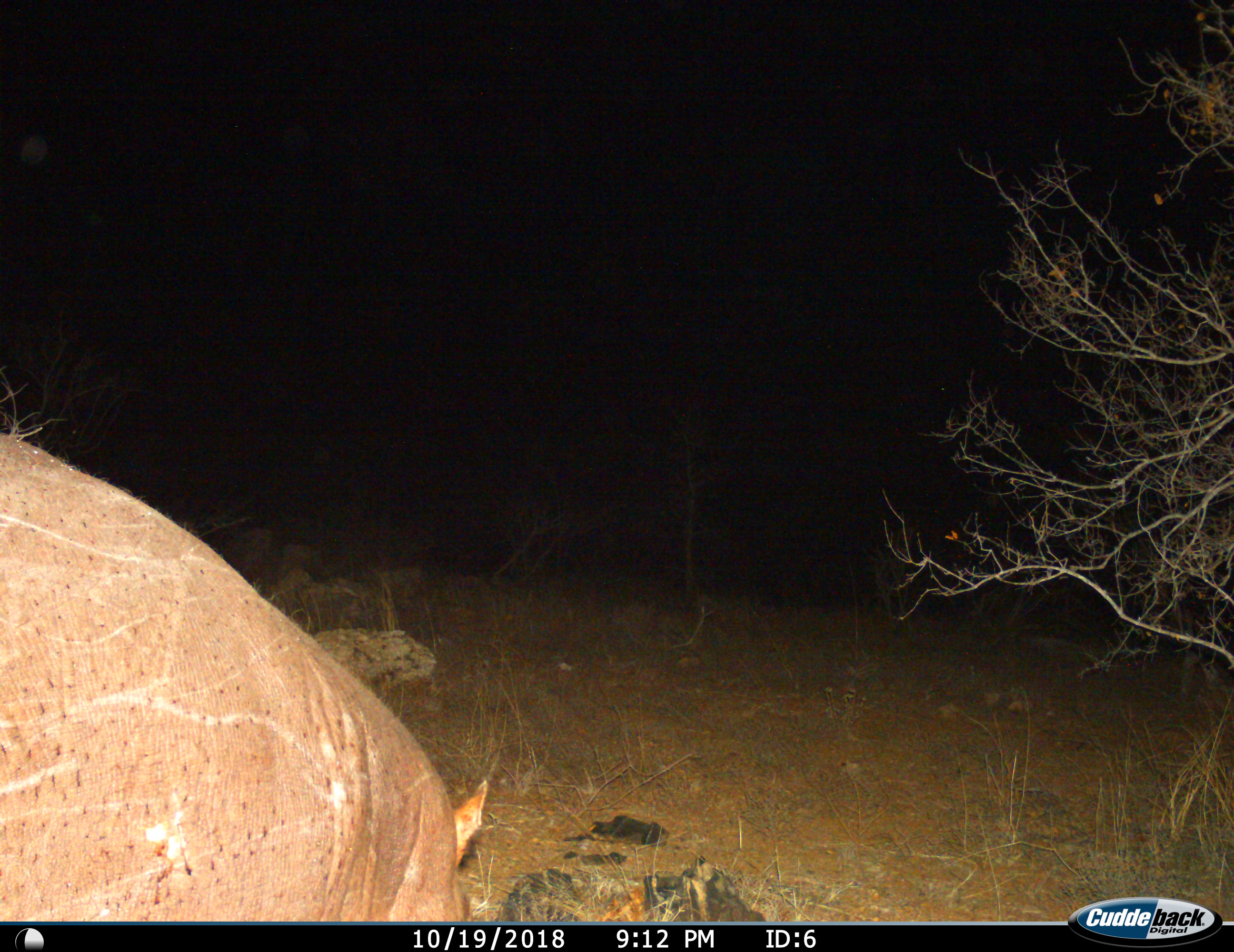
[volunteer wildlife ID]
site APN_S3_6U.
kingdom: Animalia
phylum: Chordata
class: Mammalia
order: Artiodactyla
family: Hippopotamidae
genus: Hippopotamus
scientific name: Hippopotamus amphibius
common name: hippopotamus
Hippopotamus (Hippopotamus amphibius), count 1. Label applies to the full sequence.